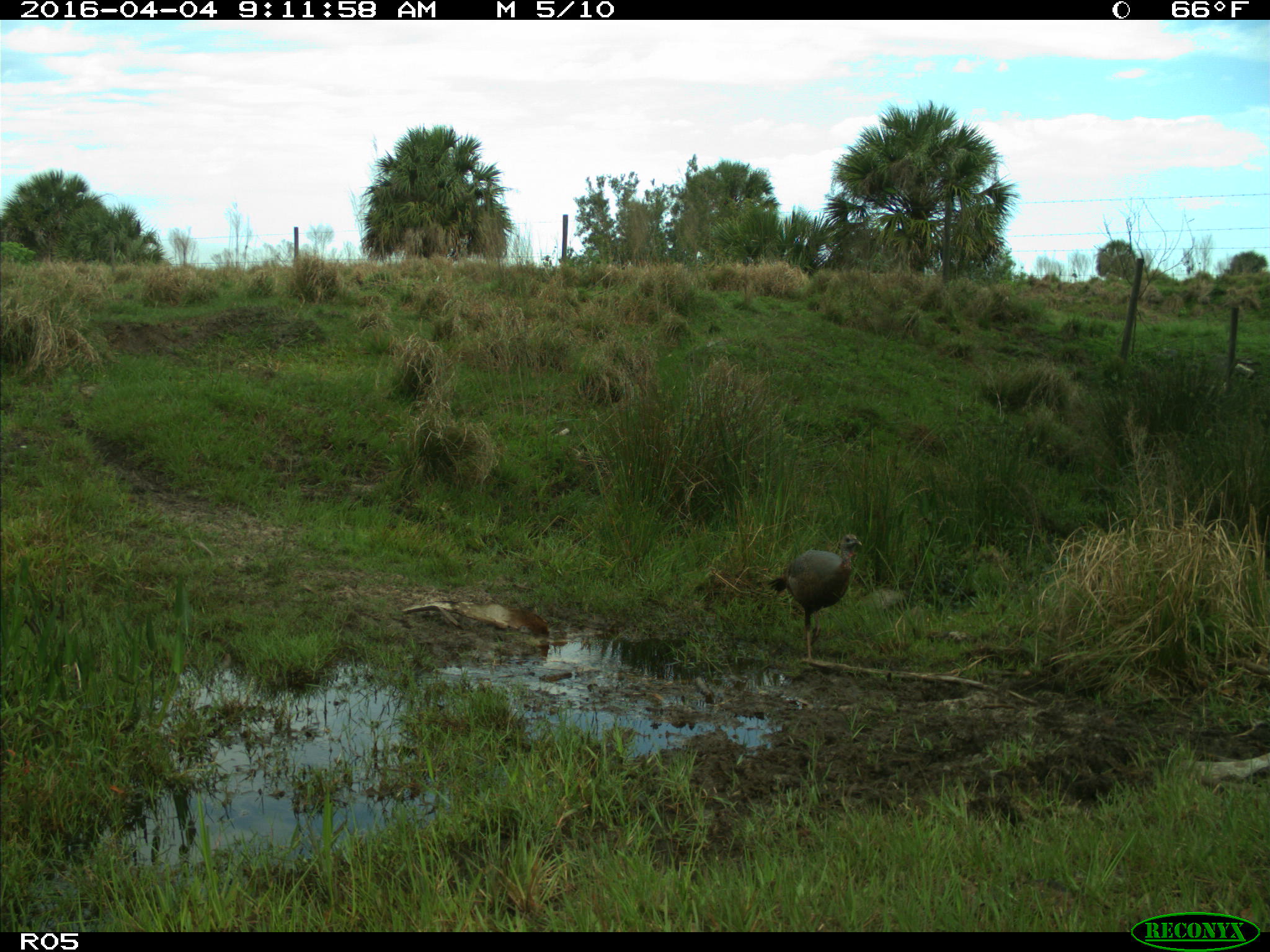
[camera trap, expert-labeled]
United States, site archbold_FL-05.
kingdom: Animalia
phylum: Chordata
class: Aves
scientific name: Aves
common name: birds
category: unidentified bird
Unidentified bird (birds) (Aves).